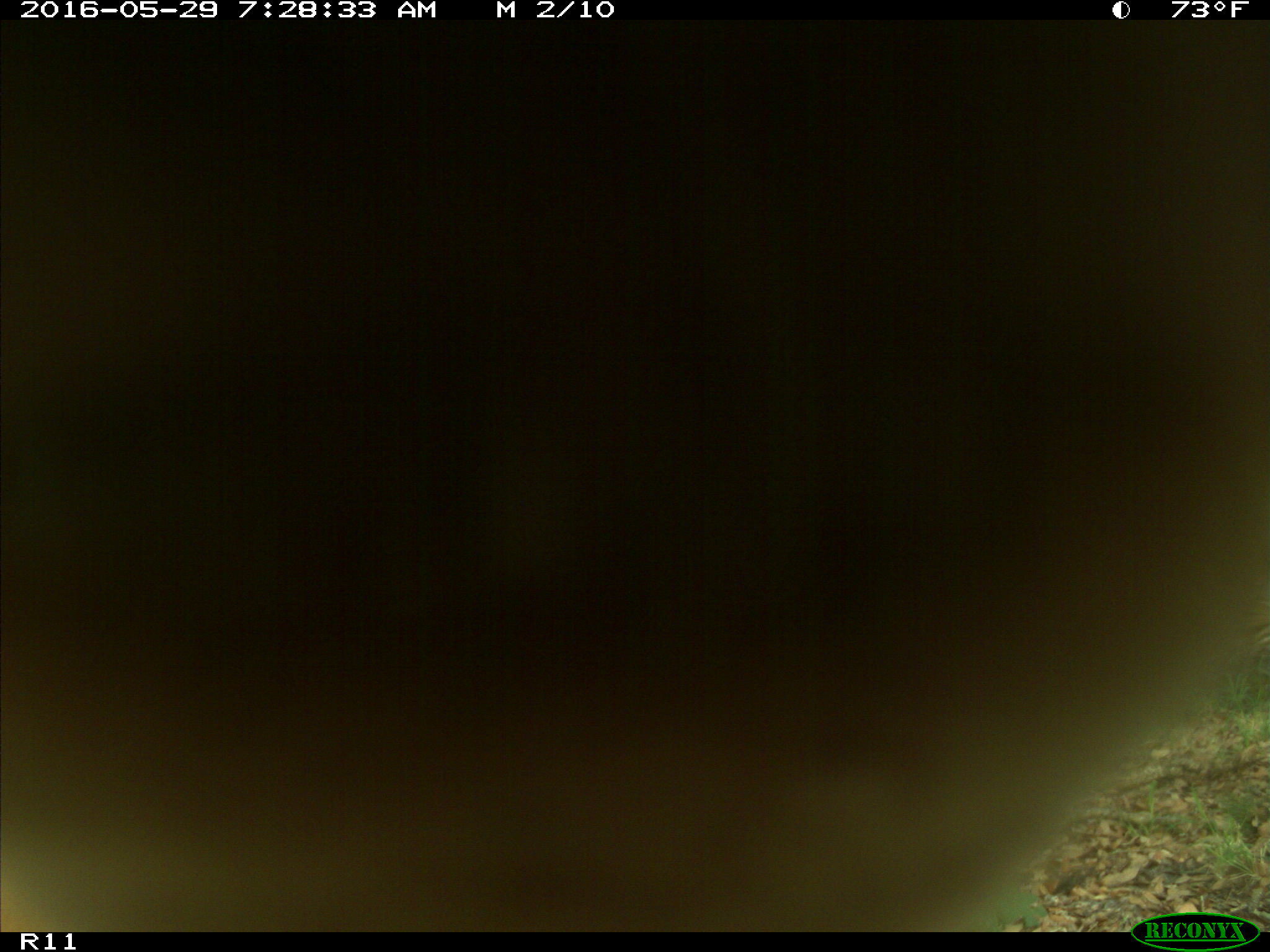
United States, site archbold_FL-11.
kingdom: Animalia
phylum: Chordata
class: Mammalia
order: Artiodactyla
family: Bovidae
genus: Bos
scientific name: Bos taurus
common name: domestic cow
Bos taurus (domestic cow).